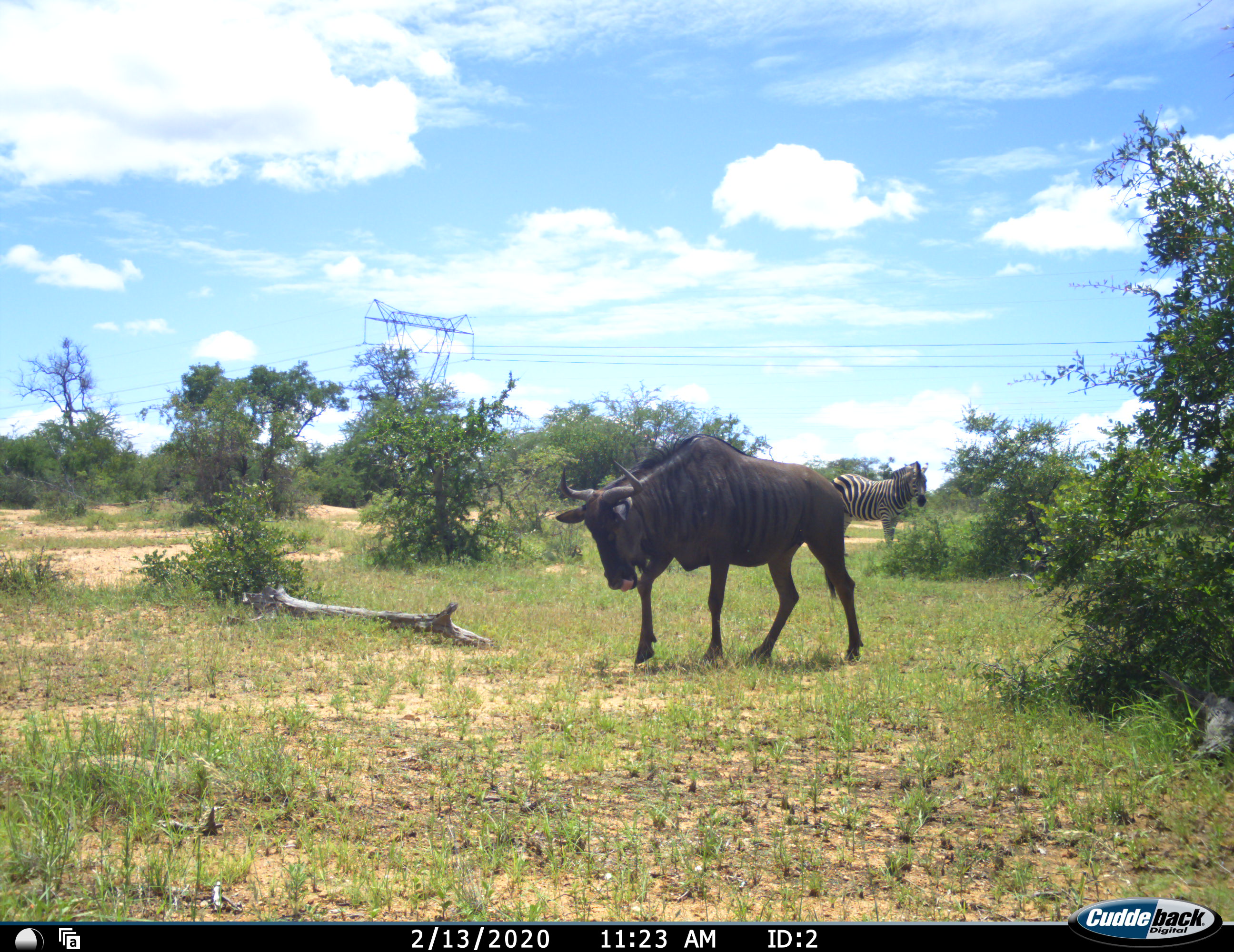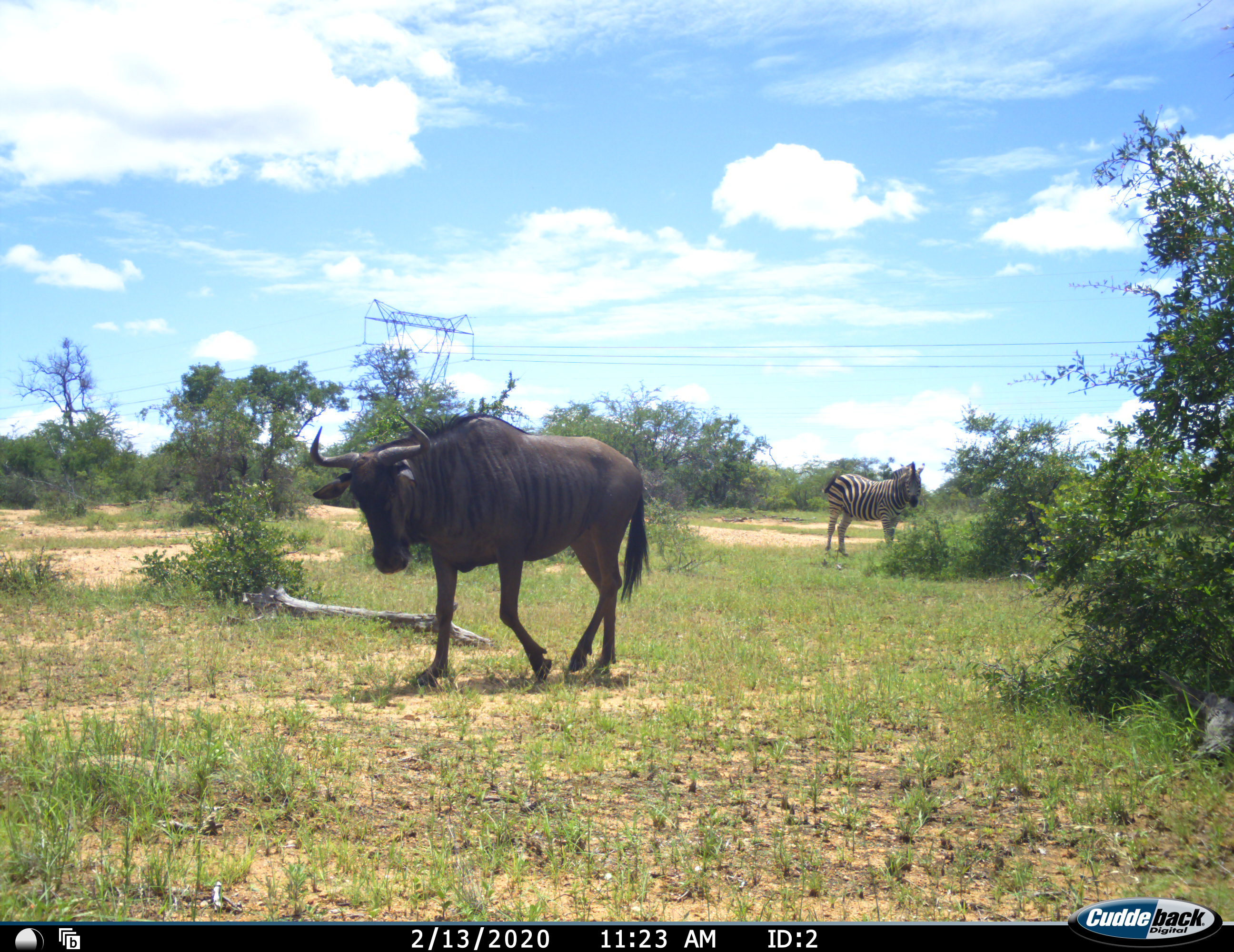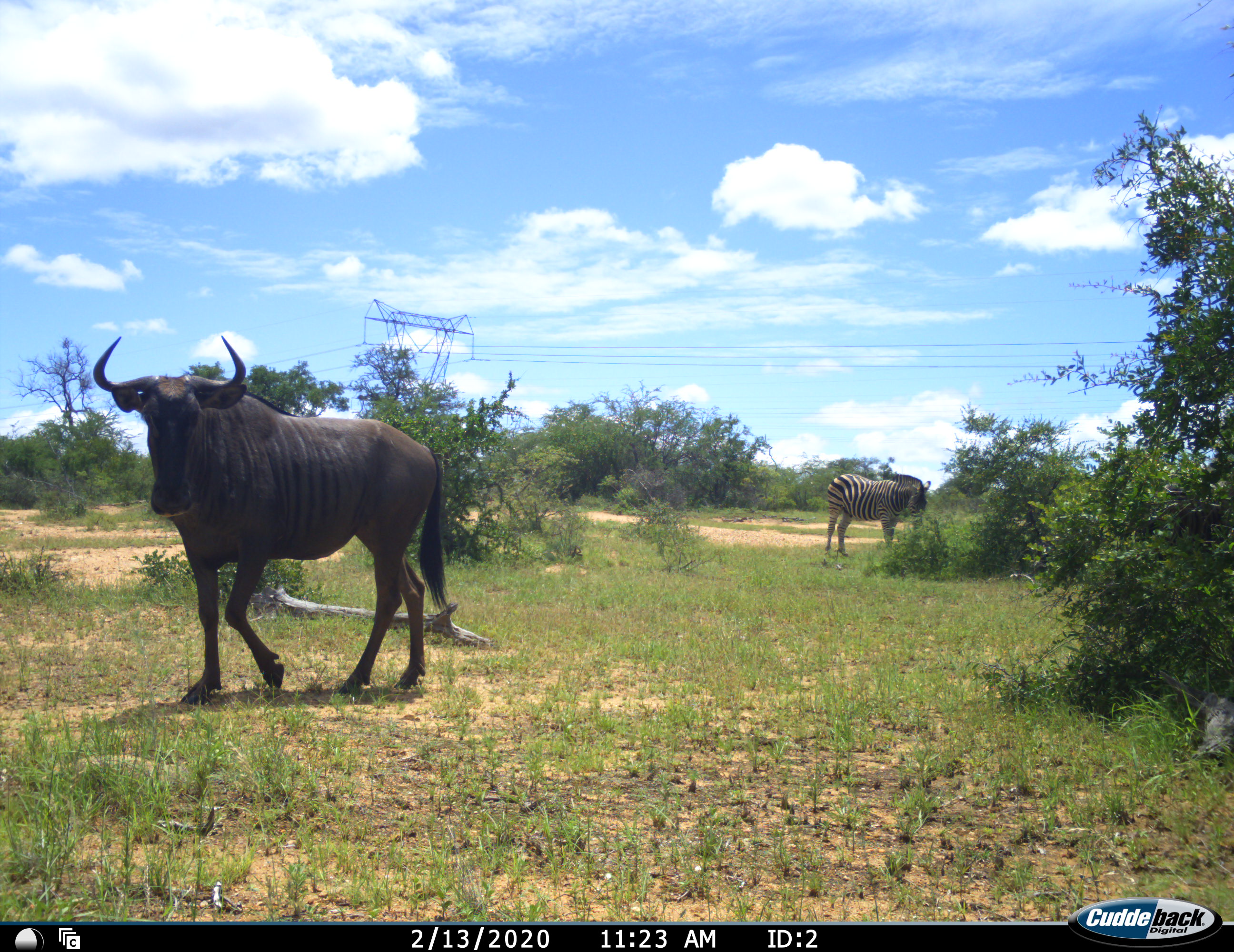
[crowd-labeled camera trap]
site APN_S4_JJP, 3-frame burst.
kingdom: Animalia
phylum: Chordata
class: Mammalia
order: Artiodactyla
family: Bovidae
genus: Connochaetes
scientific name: Connochaetes taurinus taurinus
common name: blue wildebeest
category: wildebeestblue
Wildebeestblue (blue wildebeest) (Connochaetes taurinus taurinus), count 1. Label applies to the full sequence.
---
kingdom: Animalia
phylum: Chordata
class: Mammalia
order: Perissodactyla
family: Equidae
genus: Equus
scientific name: Equus quagga burchellii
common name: burchell's zebra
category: zebraburchells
Zebraburchells (burchell's zebra) (Equus quagga burchellii), count 1. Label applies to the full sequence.